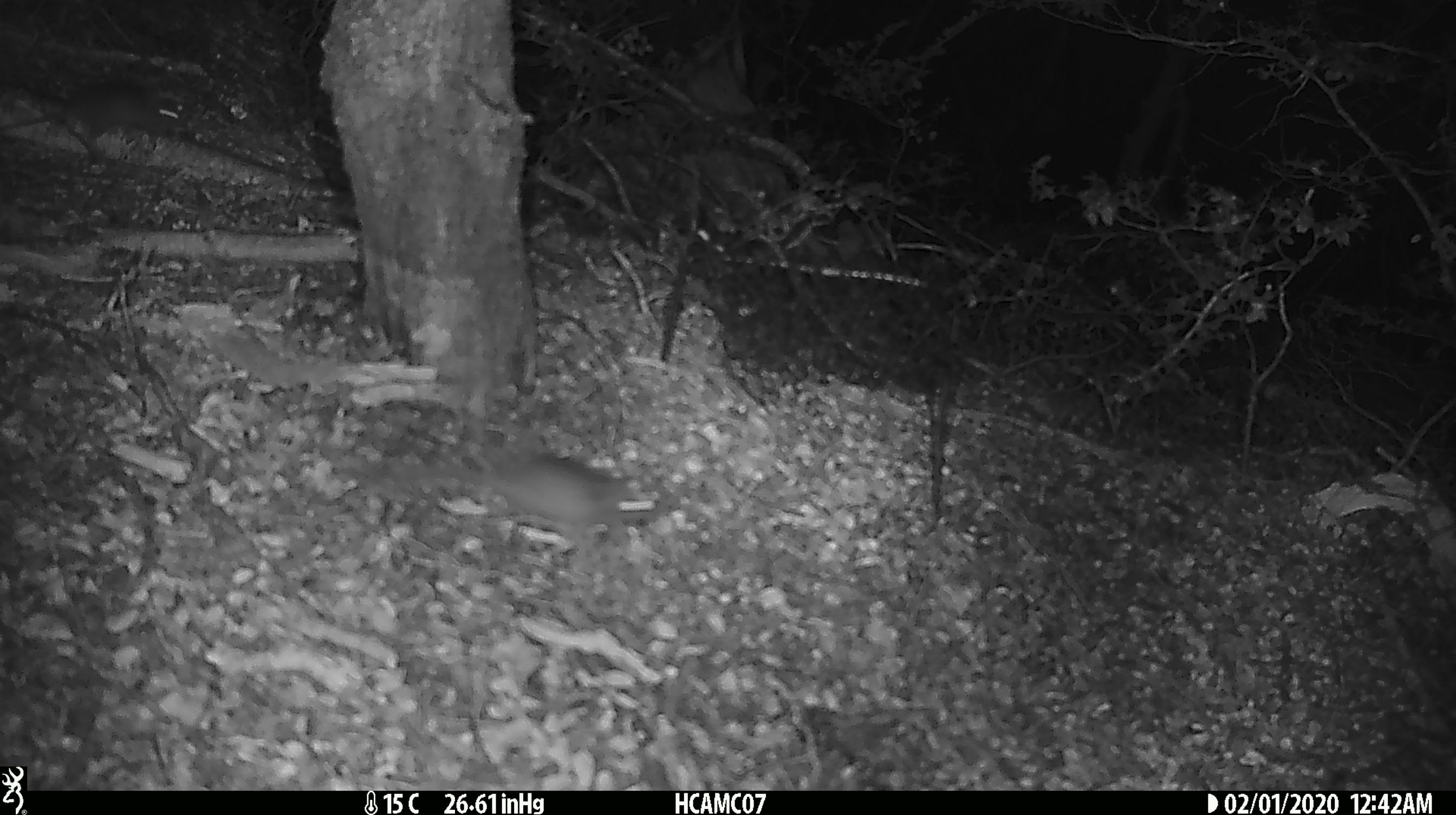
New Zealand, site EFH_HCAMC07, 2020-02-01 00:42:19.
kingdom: Animalia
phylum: Chordata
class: Mammalia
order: Rodentia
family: Muridae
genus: Mus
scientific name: Mus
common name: mouse